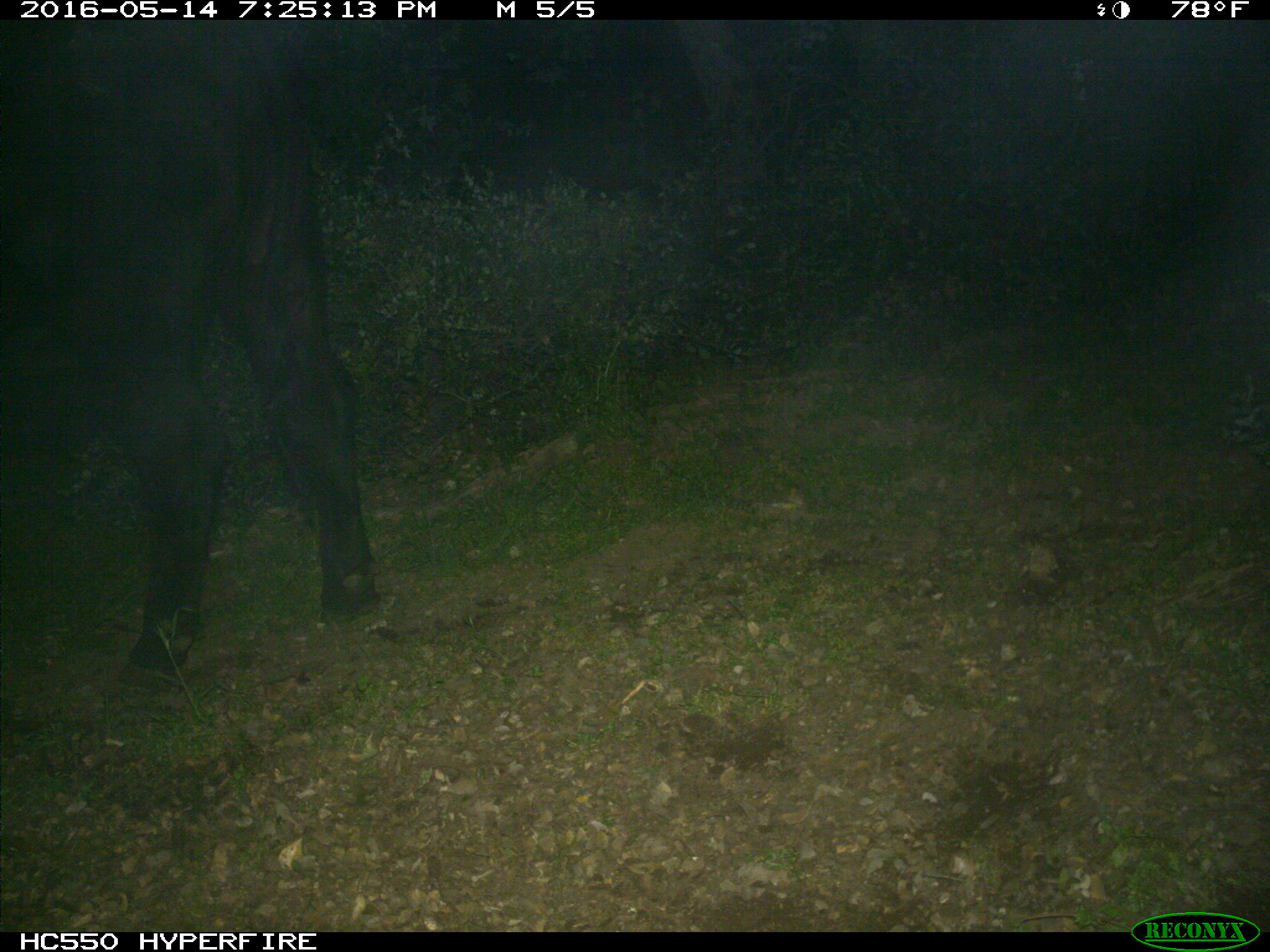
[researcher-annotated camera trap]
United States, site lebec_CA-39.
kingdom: Animalia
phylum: Chordata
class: Mammalia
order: Artiodactyla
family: Bovidae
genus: Bos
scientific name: Bos taurus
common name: domestic cow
Bos taurus (domestic cow).